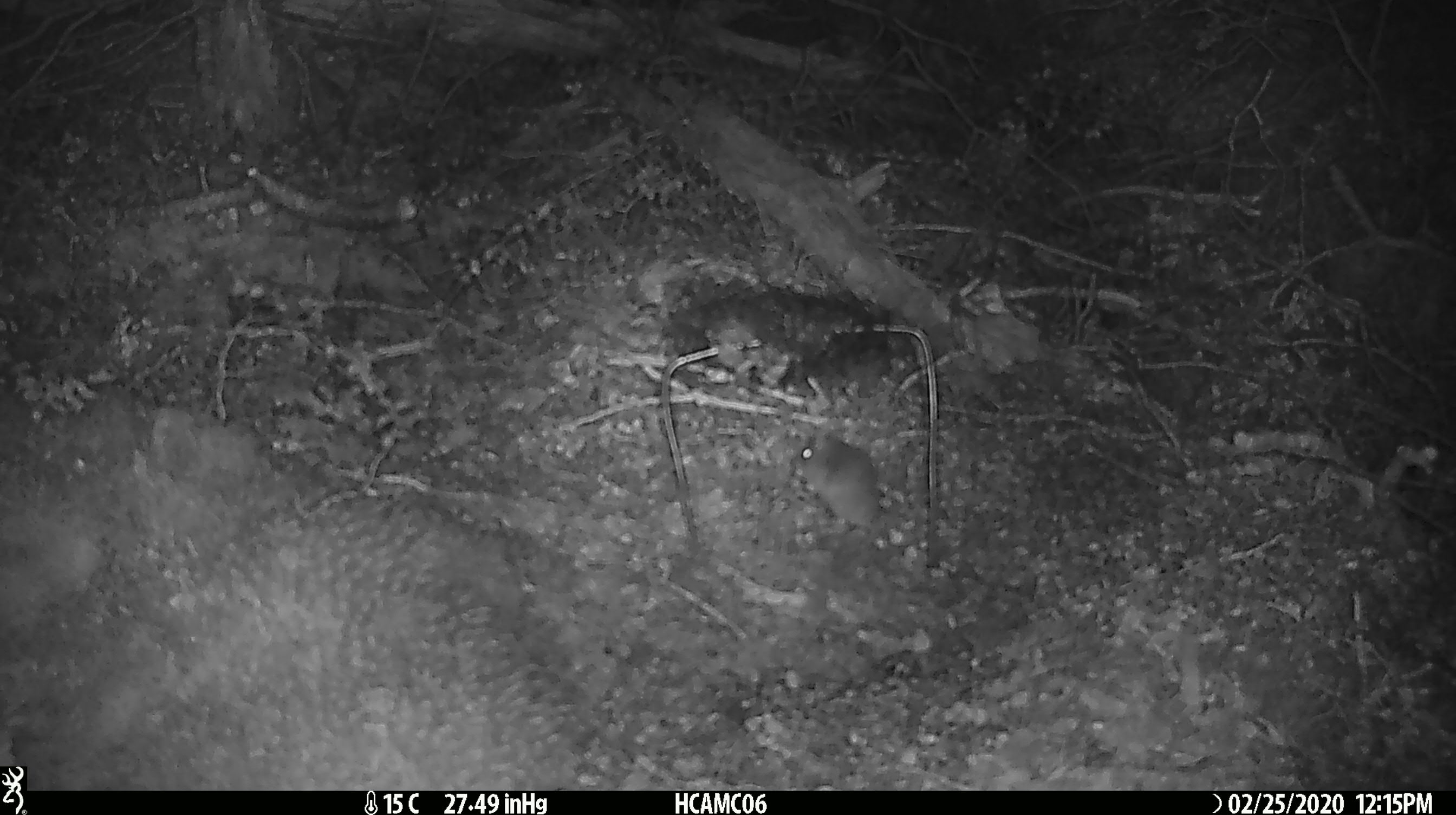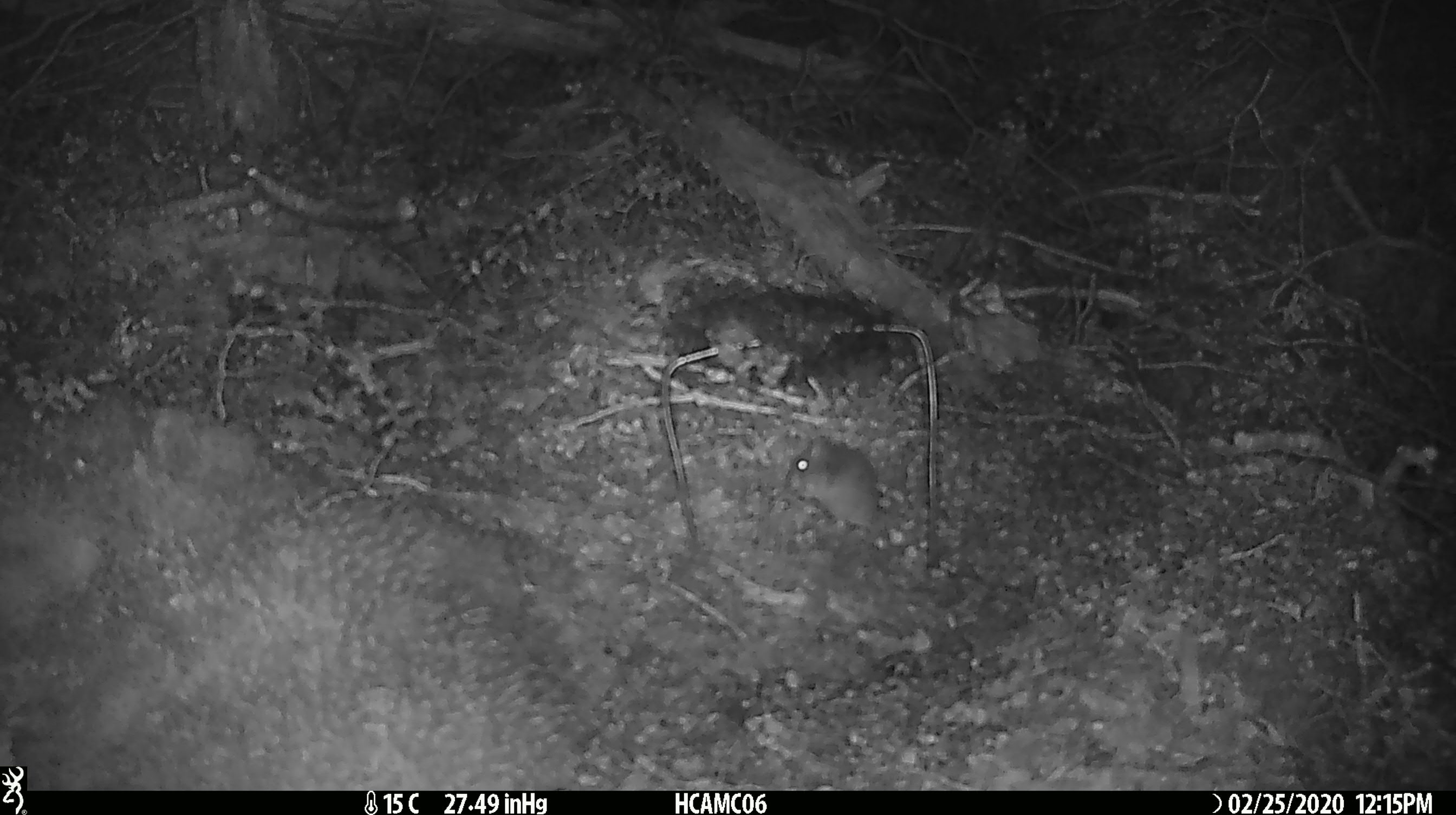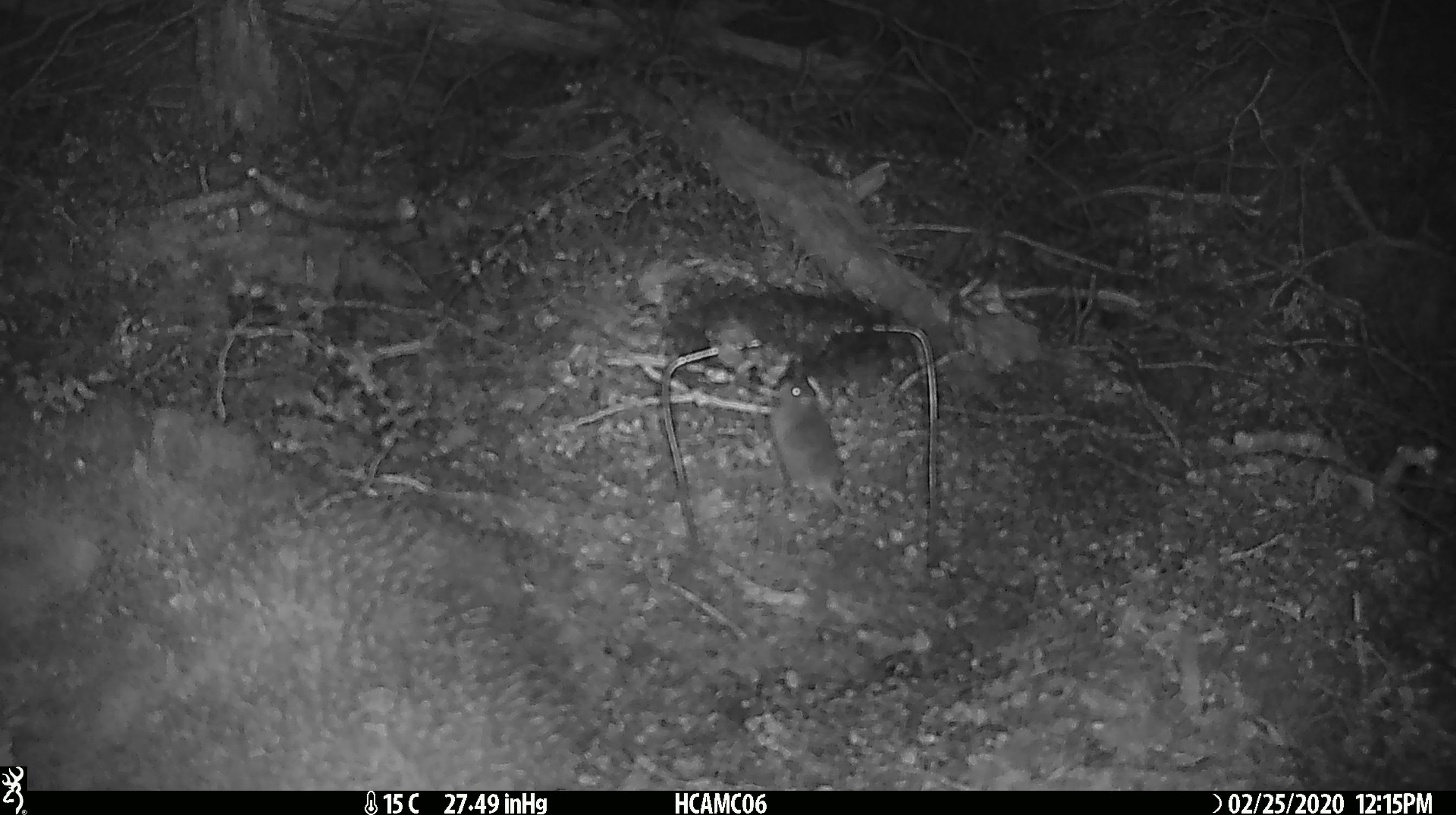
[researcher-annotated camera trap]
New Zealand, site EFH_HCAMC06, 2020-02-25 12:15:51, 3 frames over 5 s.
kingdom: Animalia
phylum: Chordata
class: Mammalia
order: Rodentia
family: Muridae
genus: Mus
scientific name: Mus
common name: mouse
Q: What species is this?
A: Mouse (Mus).